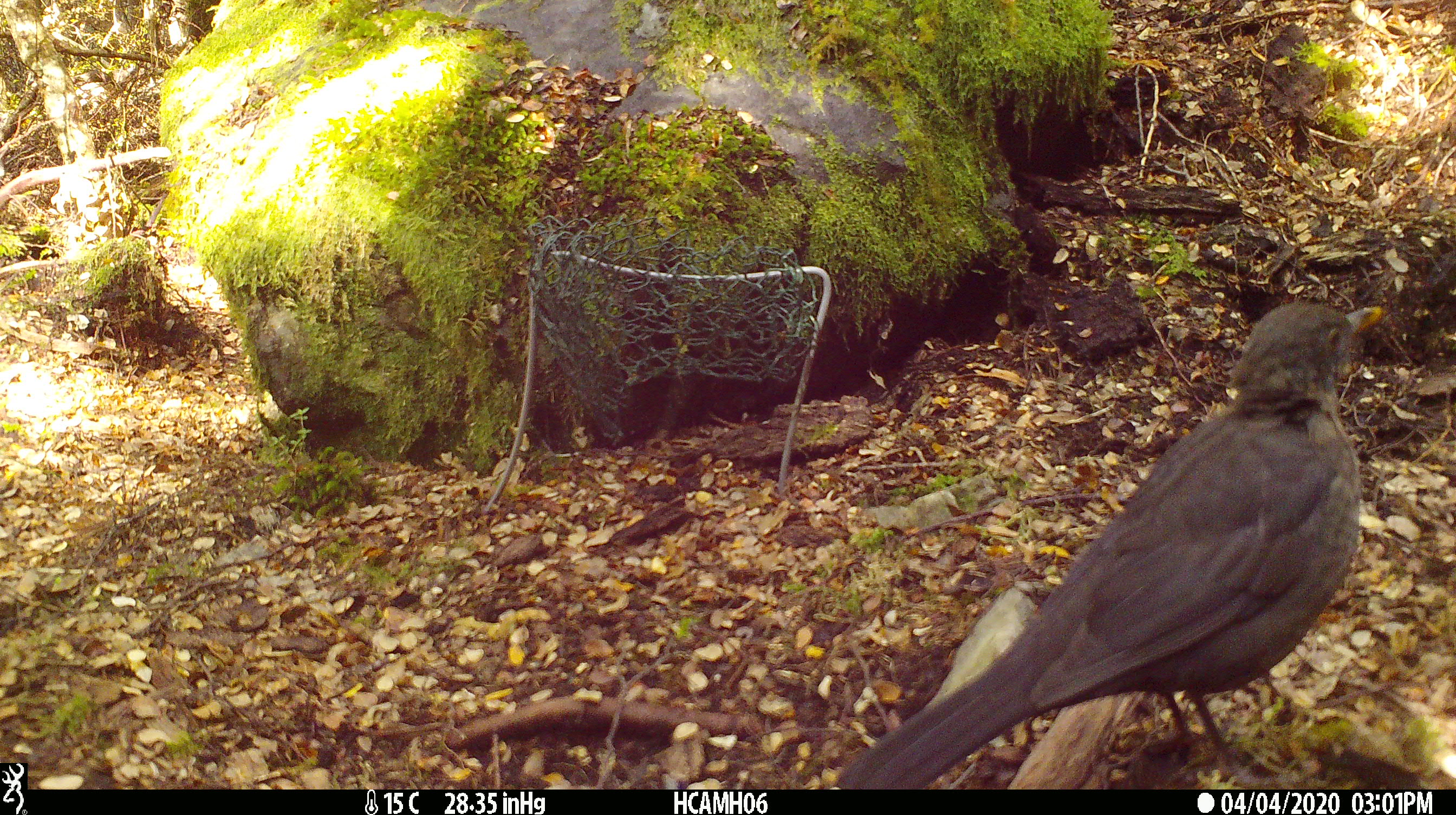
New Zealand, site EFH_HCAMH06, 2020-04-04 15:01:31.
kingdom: Animalia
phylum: Chordata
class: Aves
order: Passeriformes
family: Turdidae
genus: Turdus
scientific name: Turdus merula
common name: eurasian blackbird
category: blackbird